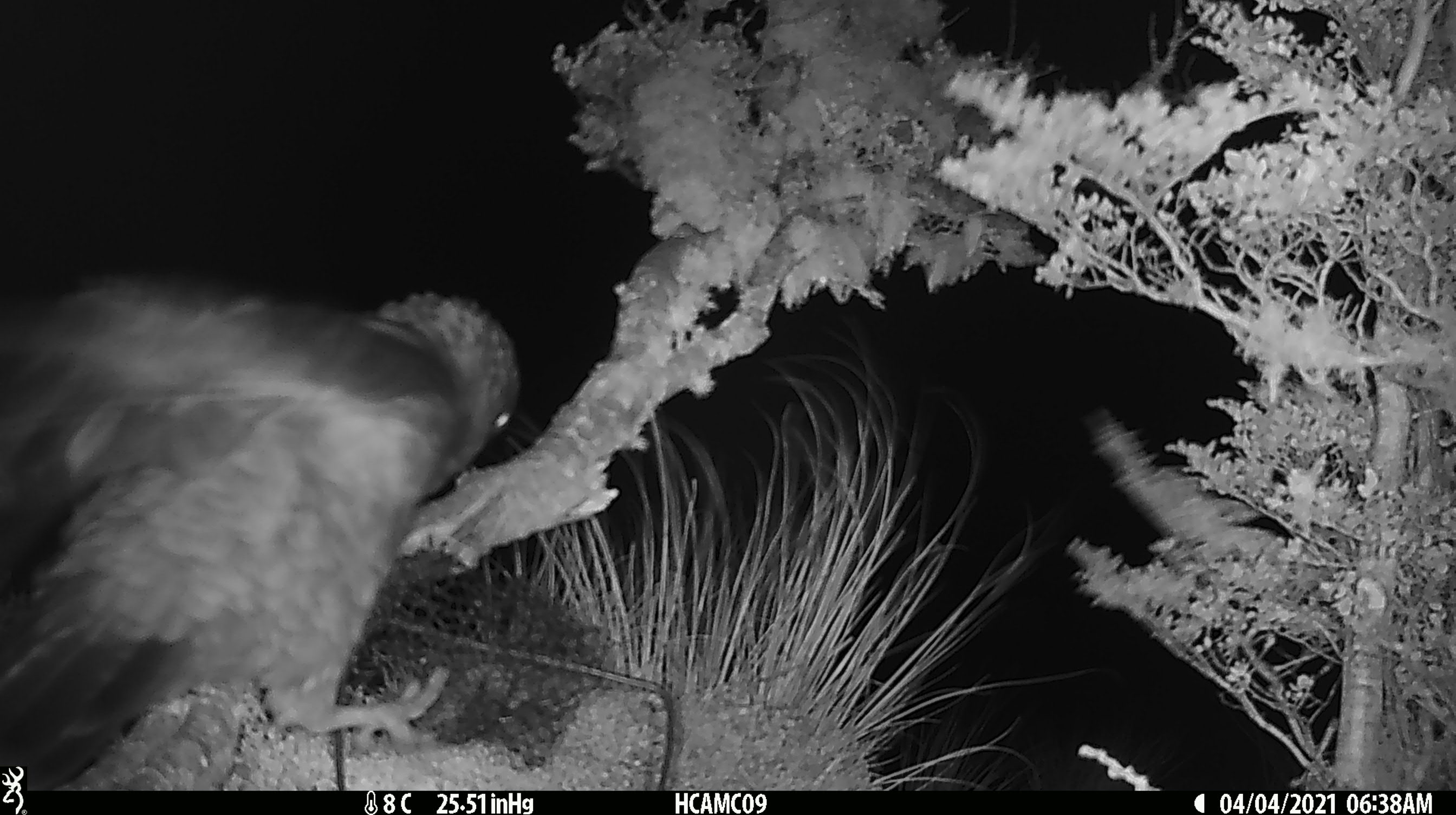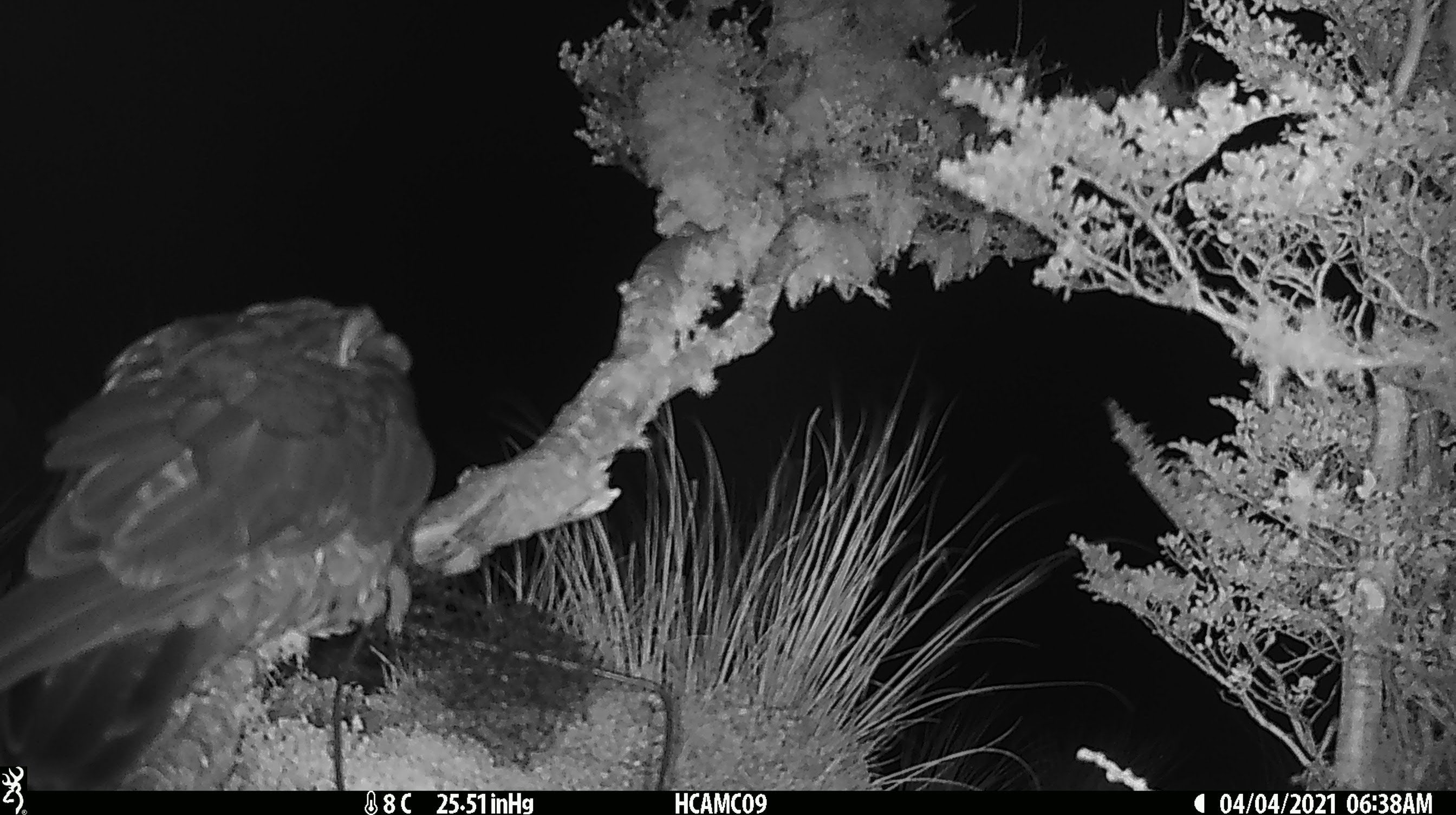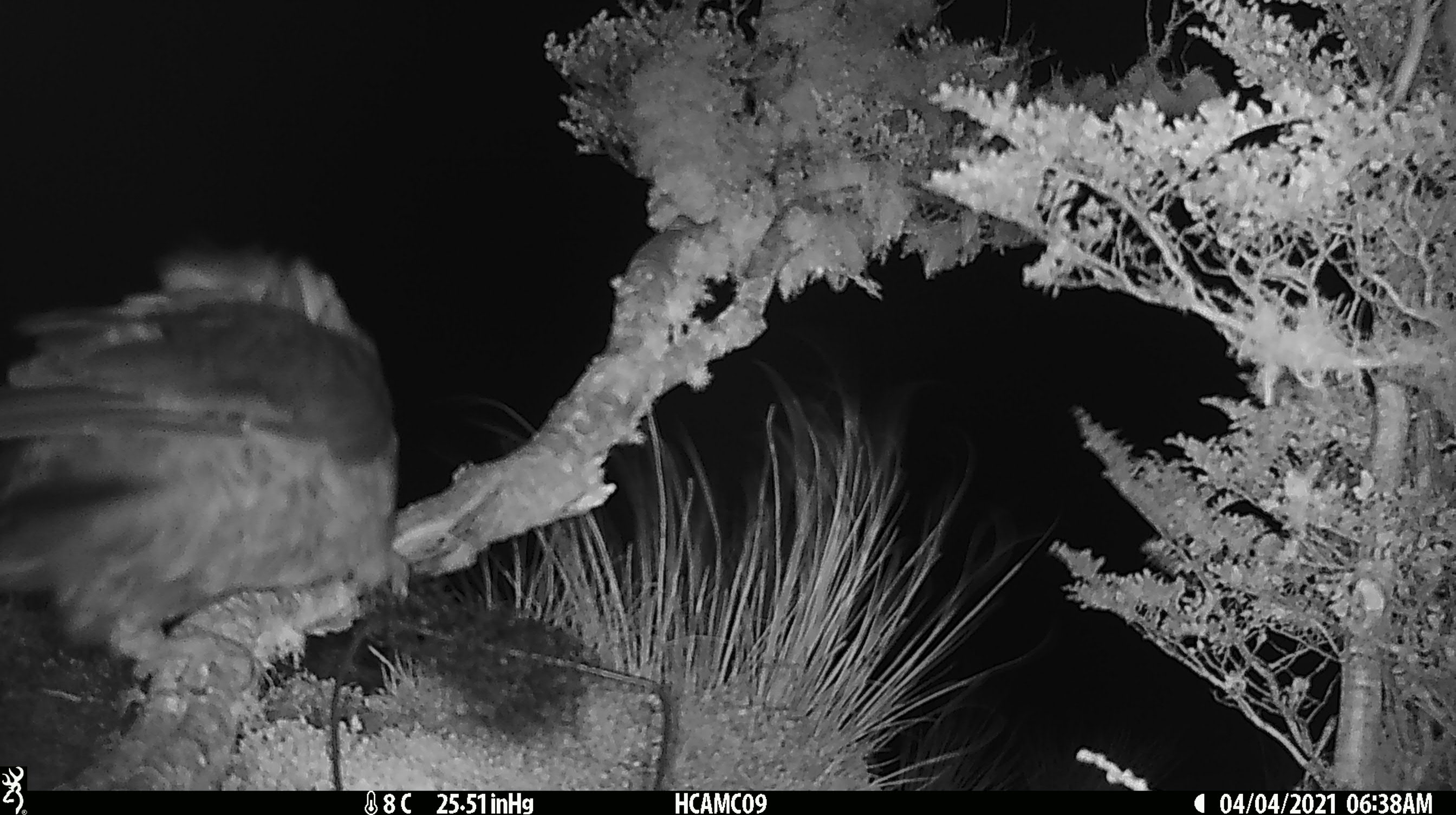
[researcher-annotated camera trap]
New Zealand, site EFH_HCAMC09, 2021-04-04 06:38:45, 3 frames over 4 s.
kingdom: Animalia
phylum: Chordata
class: Aves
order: Psittaciformes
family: Strigopidae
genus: Nestor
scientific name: Nestor notabilis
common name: kea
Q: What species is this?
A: Kea (Nestor notabilis).